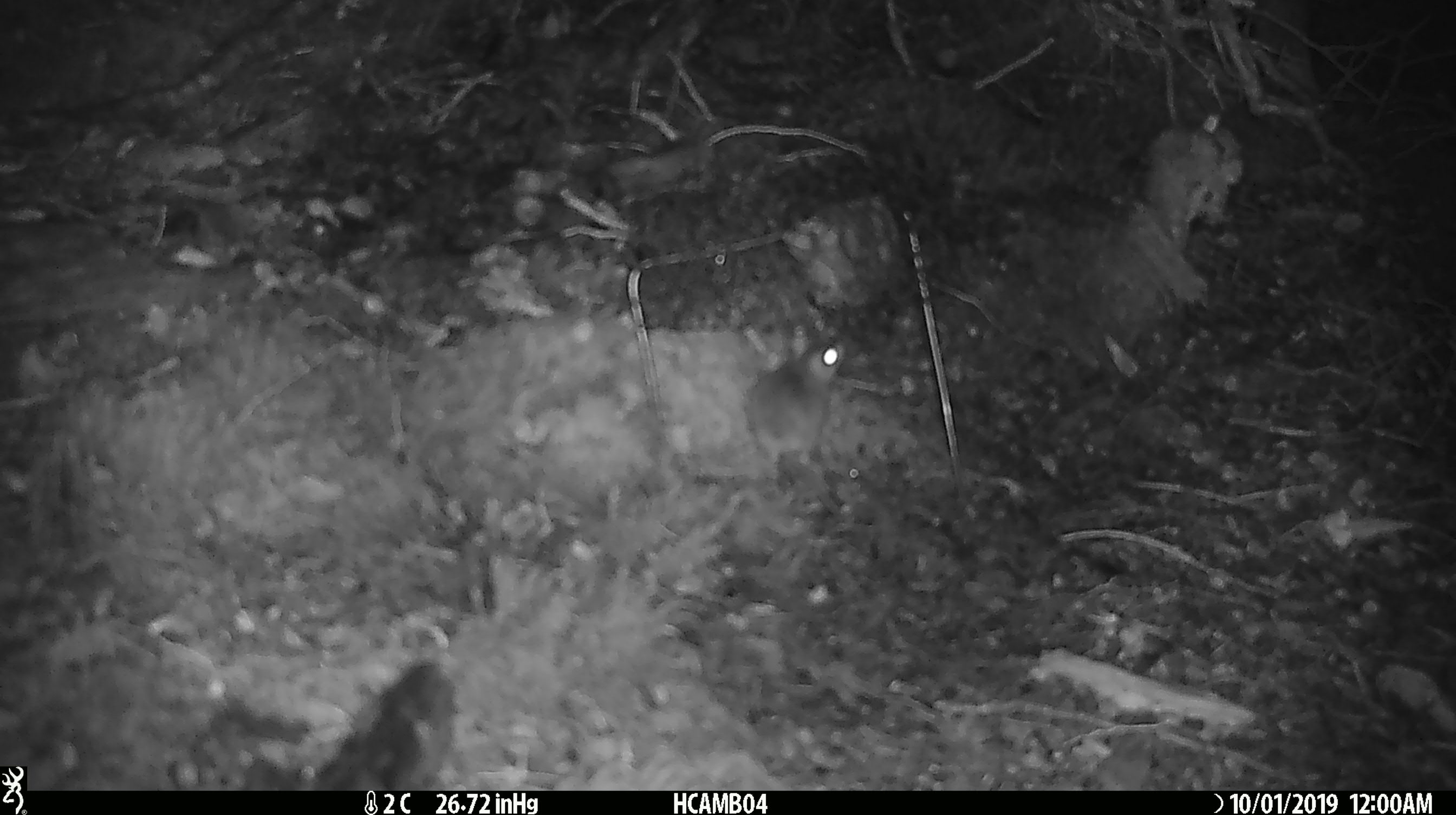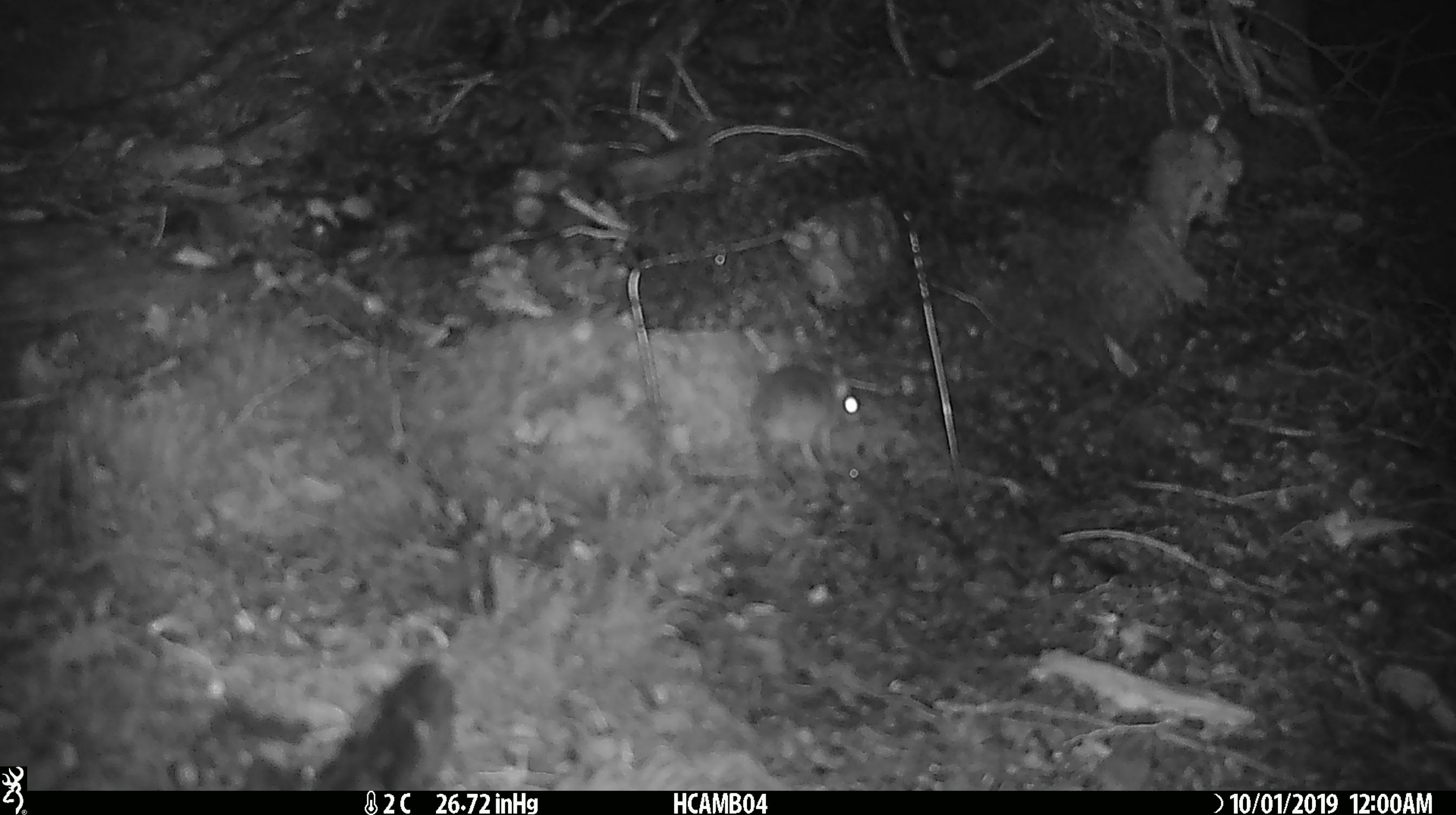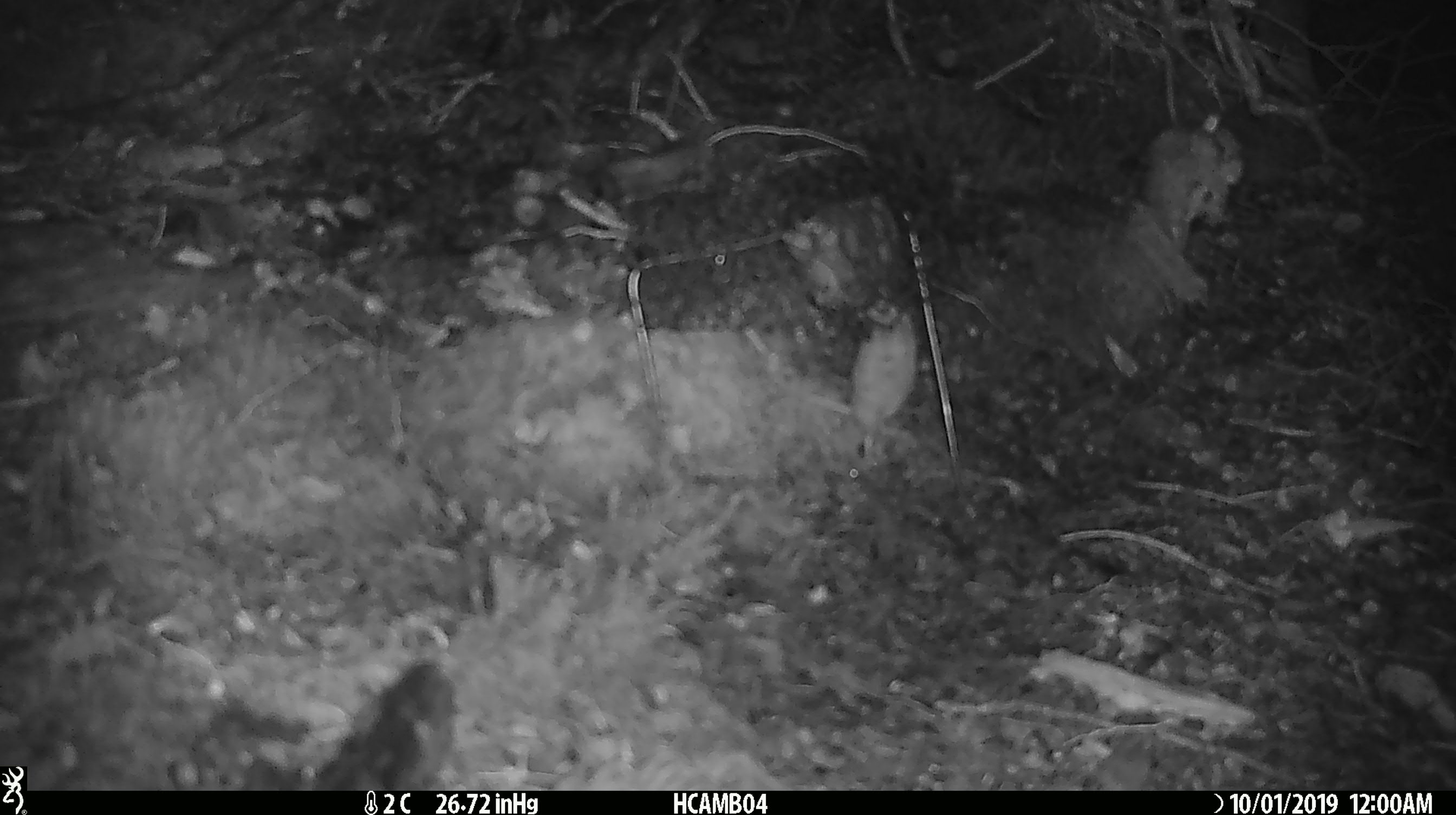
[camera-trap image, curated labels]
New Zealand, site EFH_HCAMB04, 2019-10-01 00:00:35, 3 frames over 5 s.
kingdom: Animalia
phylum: Chordata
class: Mammalia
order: Rodentia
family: Muridae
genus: Mus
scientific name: Mus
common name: mouse